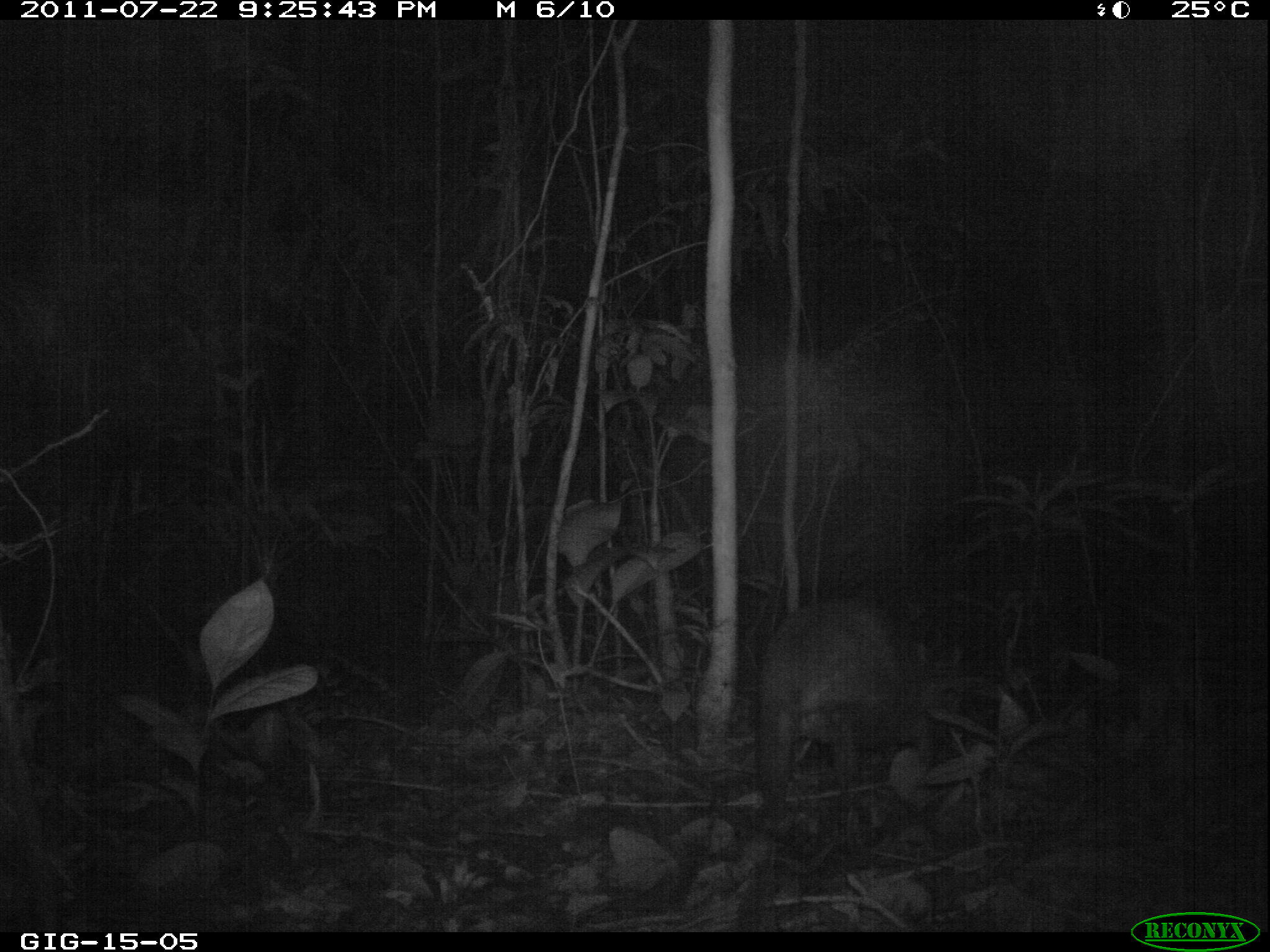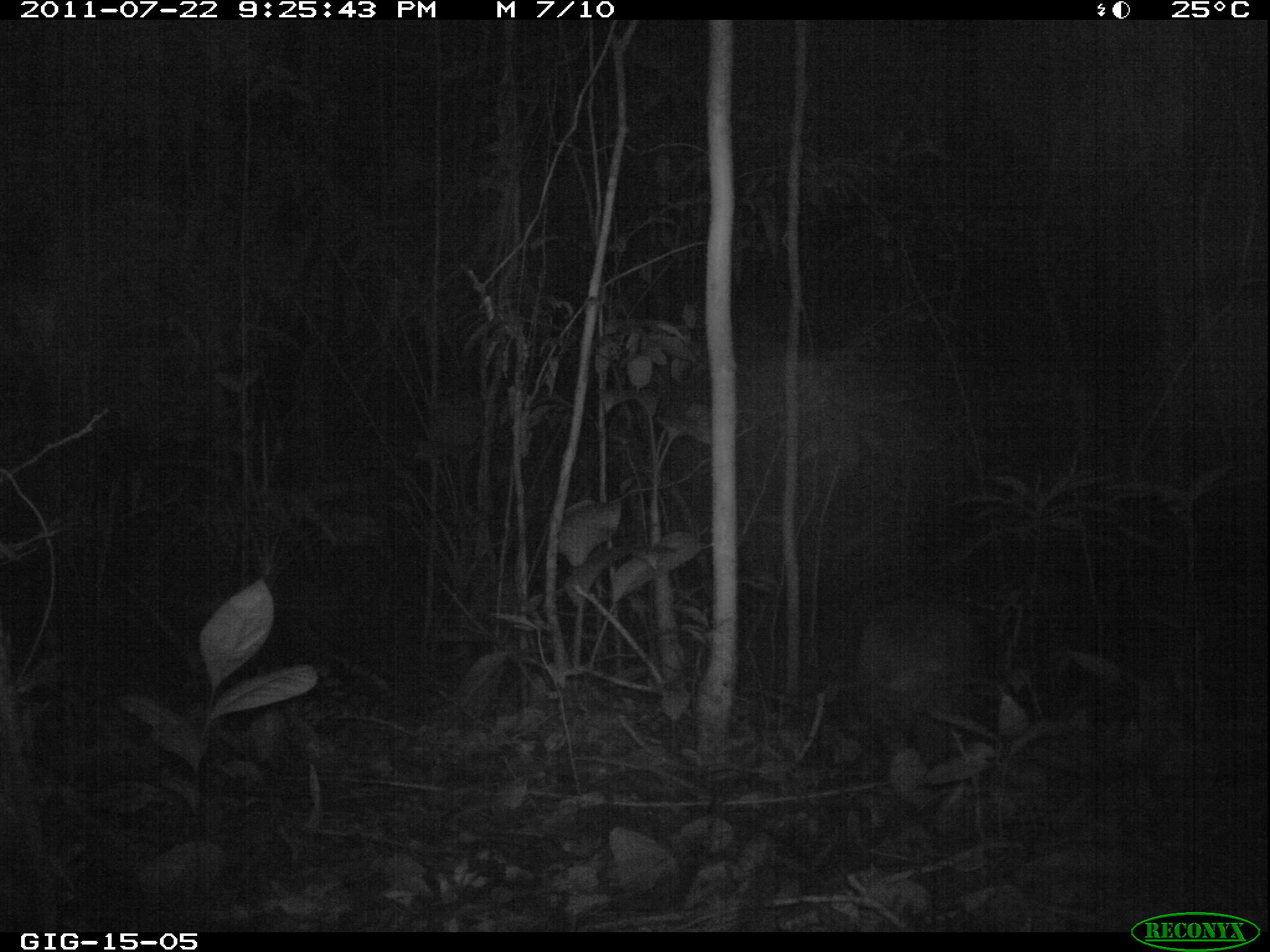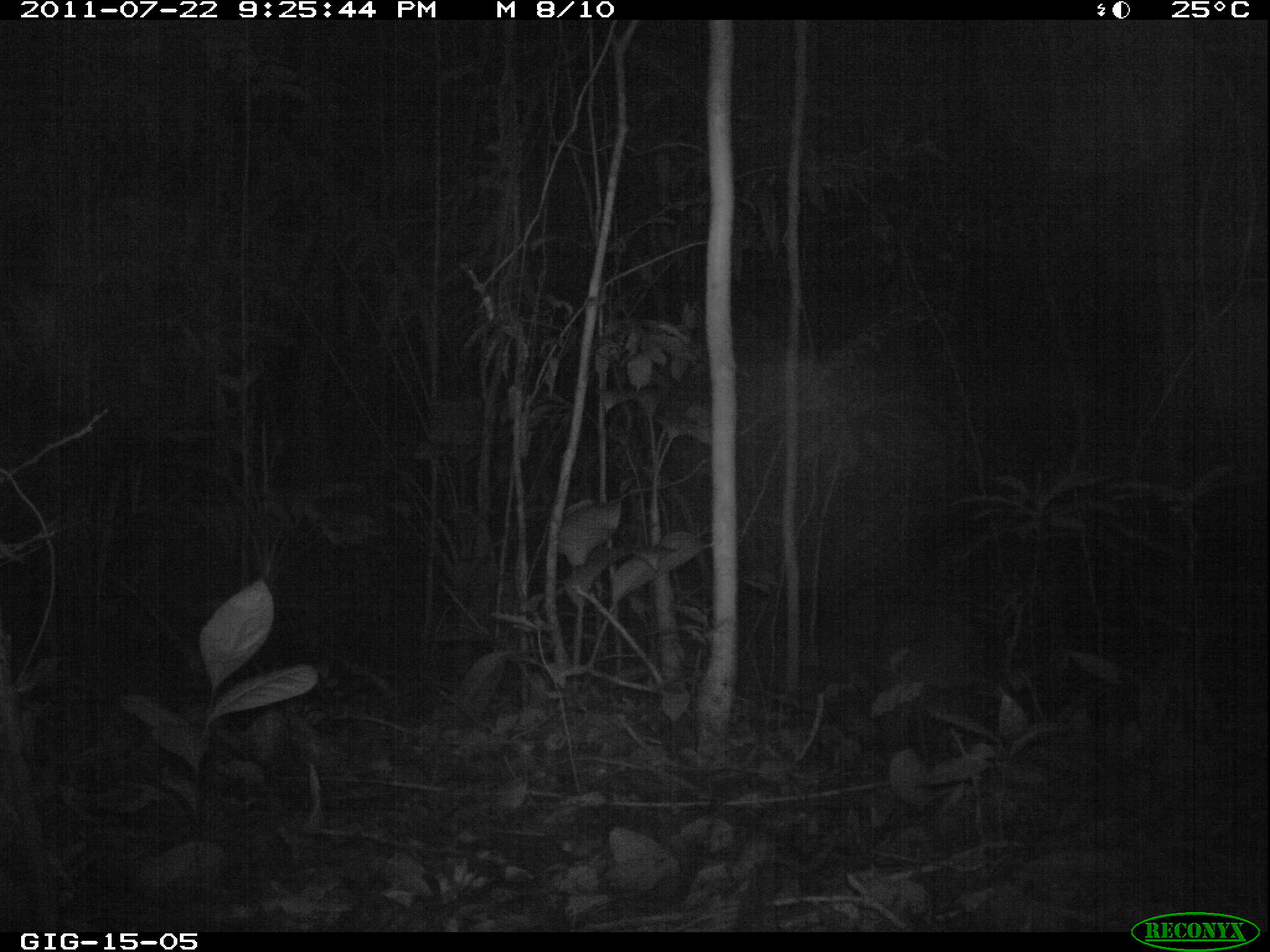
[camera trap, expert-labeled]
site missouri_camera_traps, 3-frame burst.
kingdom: Animalia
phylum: Chordata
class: Mammalia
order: Rodentia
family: Cuniculidae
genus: Cuniculus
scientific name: Cuniculus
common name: paca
Paca (Cuniculus).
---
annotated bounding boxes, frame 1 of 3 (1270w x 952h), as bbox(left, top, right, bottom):
paca: bbox(736, 561, 956, 864)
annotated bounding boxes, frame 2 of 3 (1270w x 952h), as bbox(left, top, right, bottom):
paca: bbox(825, 569, 1016, 736)